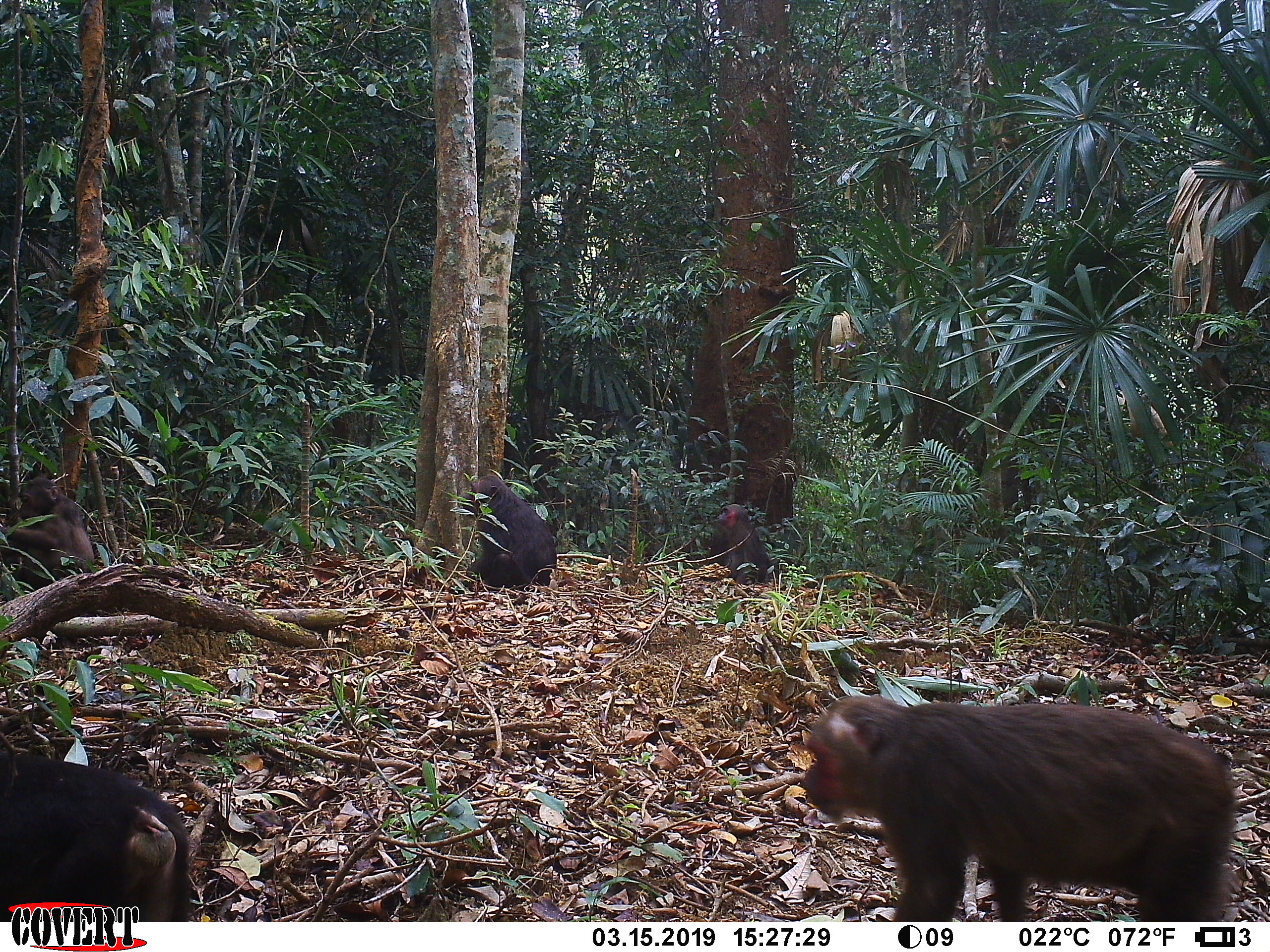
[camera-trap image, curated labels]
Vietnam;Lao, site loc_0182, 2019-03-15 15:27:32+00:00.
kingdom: Animalia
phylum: Chordata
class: Mammalia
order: Primates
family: Cercopithecidae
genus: Macaca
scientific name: Macaca arctoides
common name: stump-tailed macaque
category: stump tailed macaque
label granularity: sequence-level